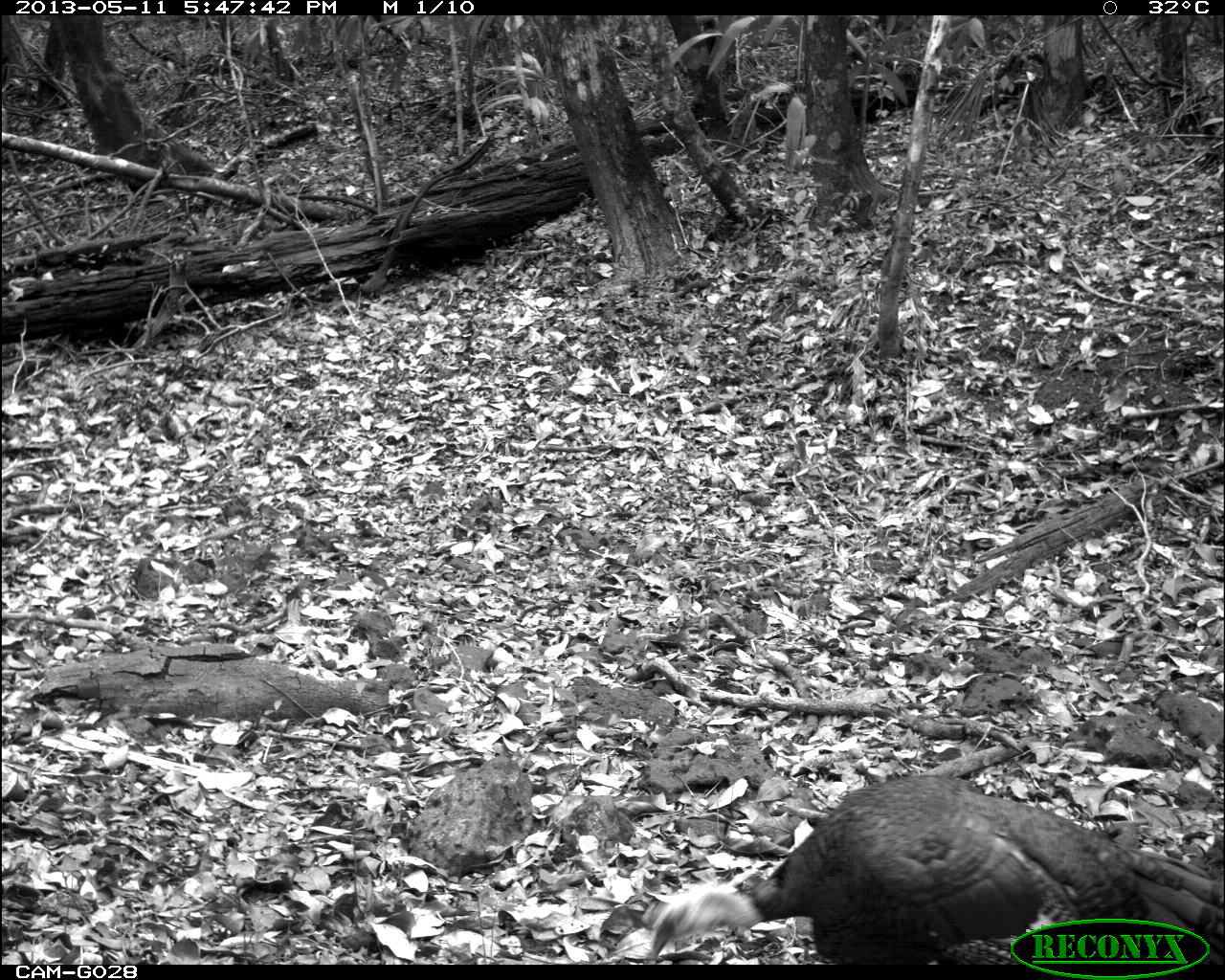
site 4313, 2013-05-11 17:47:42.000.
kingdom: Animalia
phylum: Chordata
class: Aves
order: Galliformes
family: Phasianidae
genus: Meleagris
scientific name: Meleagris ocellata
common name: ocellated turkey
Meleagris ocellata (ocellated turkey), count 1, sex male.